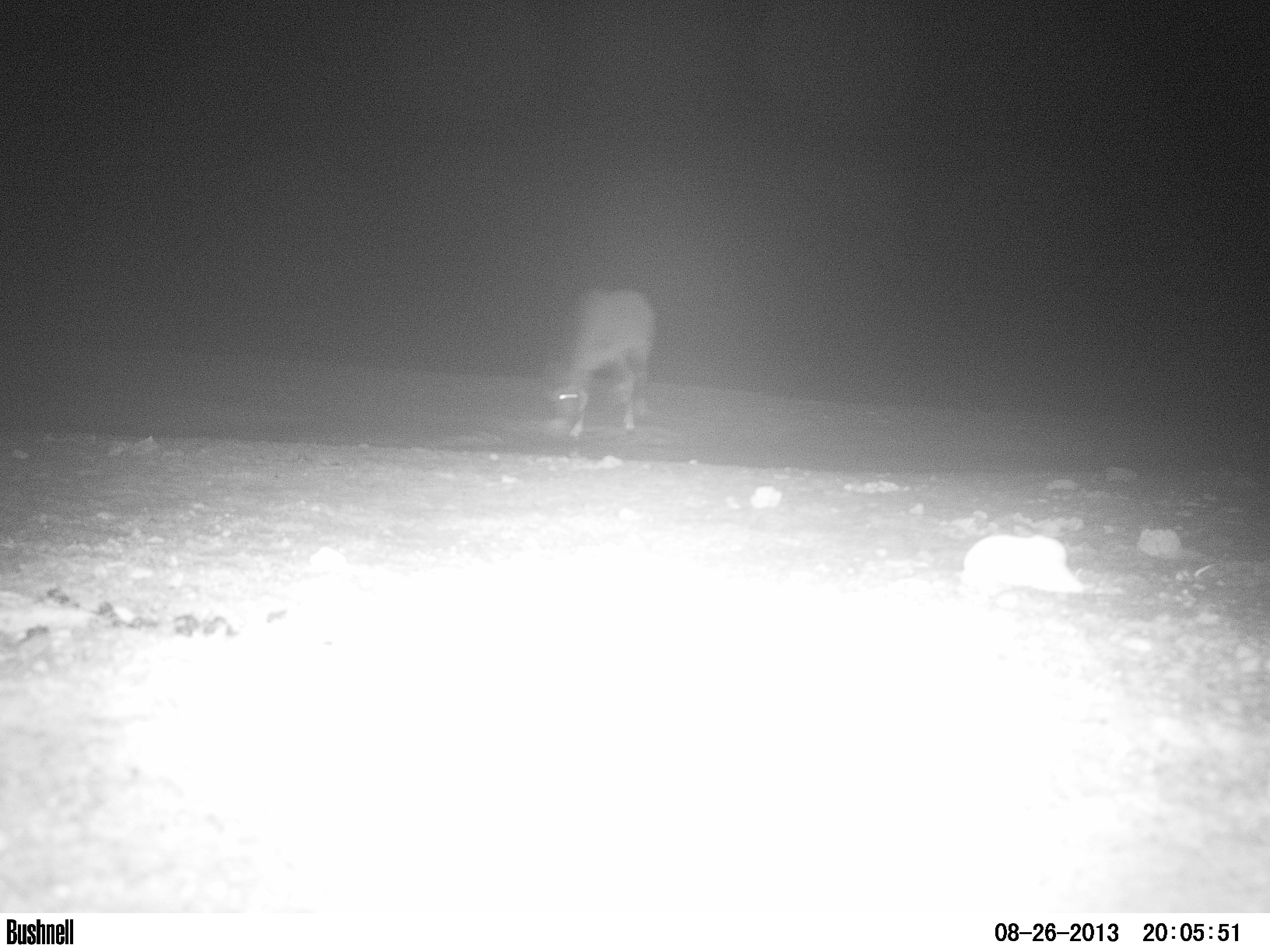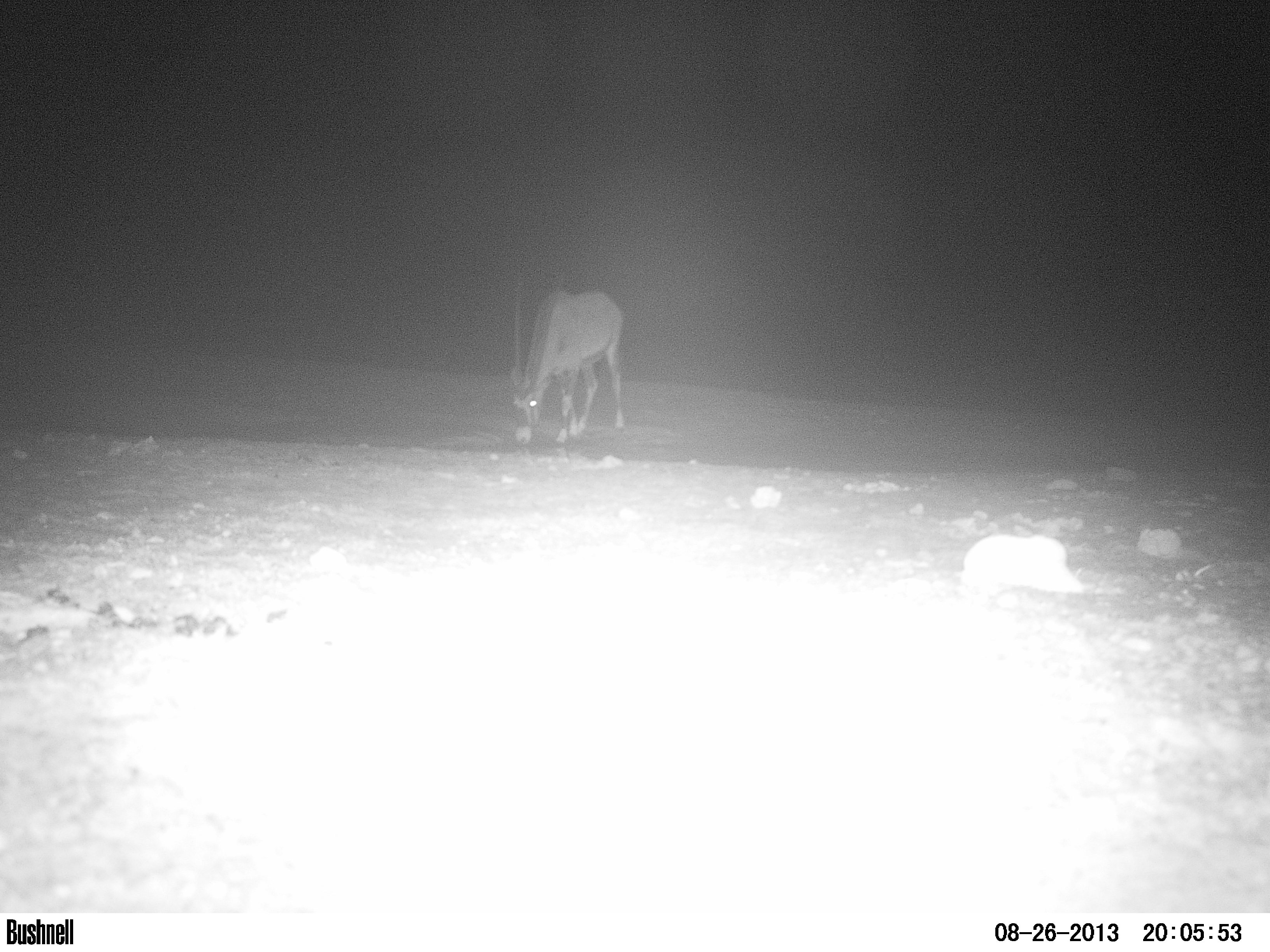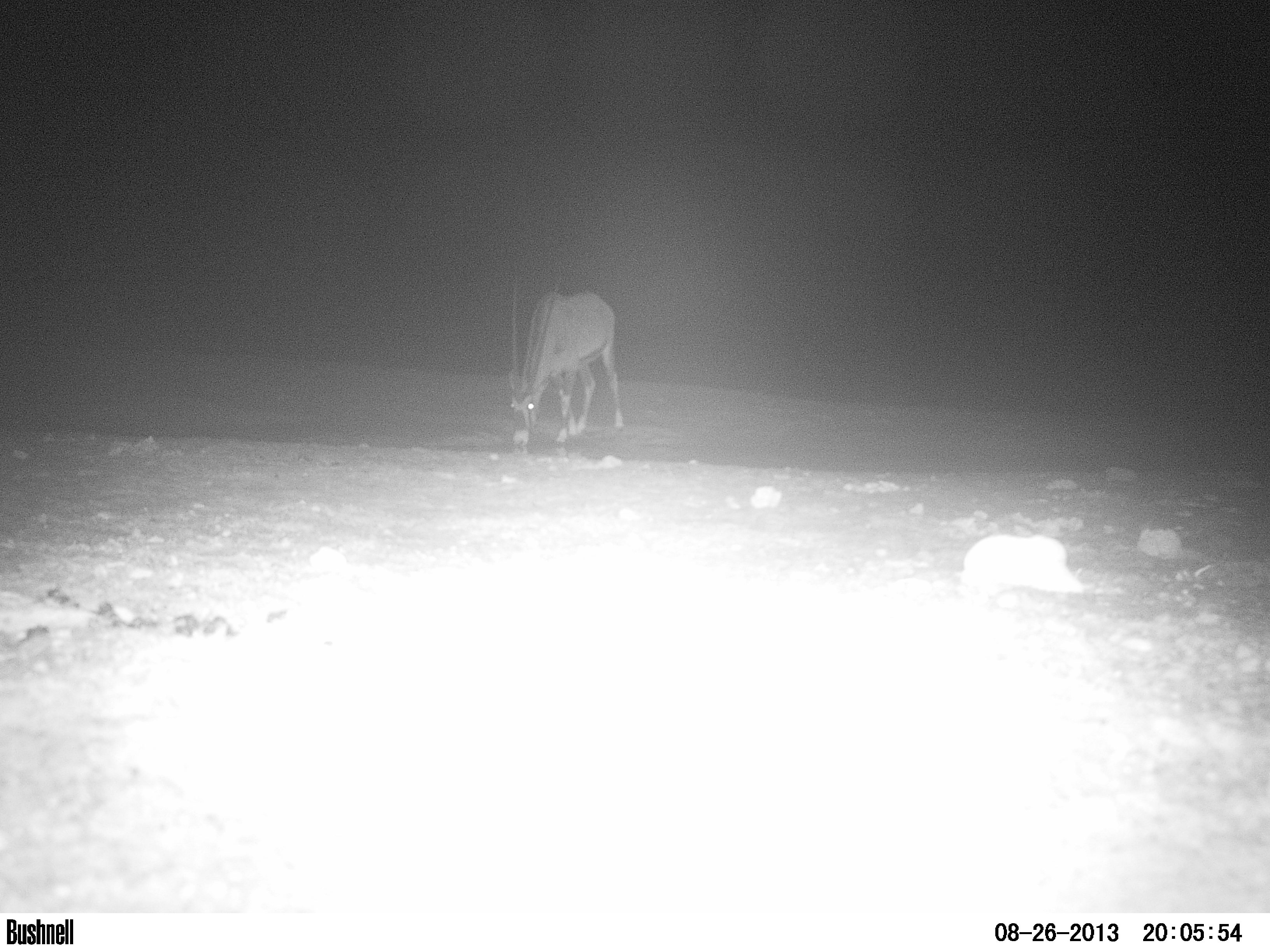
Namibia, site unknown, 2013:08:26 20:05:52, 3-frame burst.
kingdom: Animalia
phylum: Chordata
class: Mammalia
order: Artiodactyla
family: Bovidae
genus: Oryx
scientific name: Oryx gazella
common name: gemsbok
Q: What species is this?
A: Oryx gazella (gemsbok).